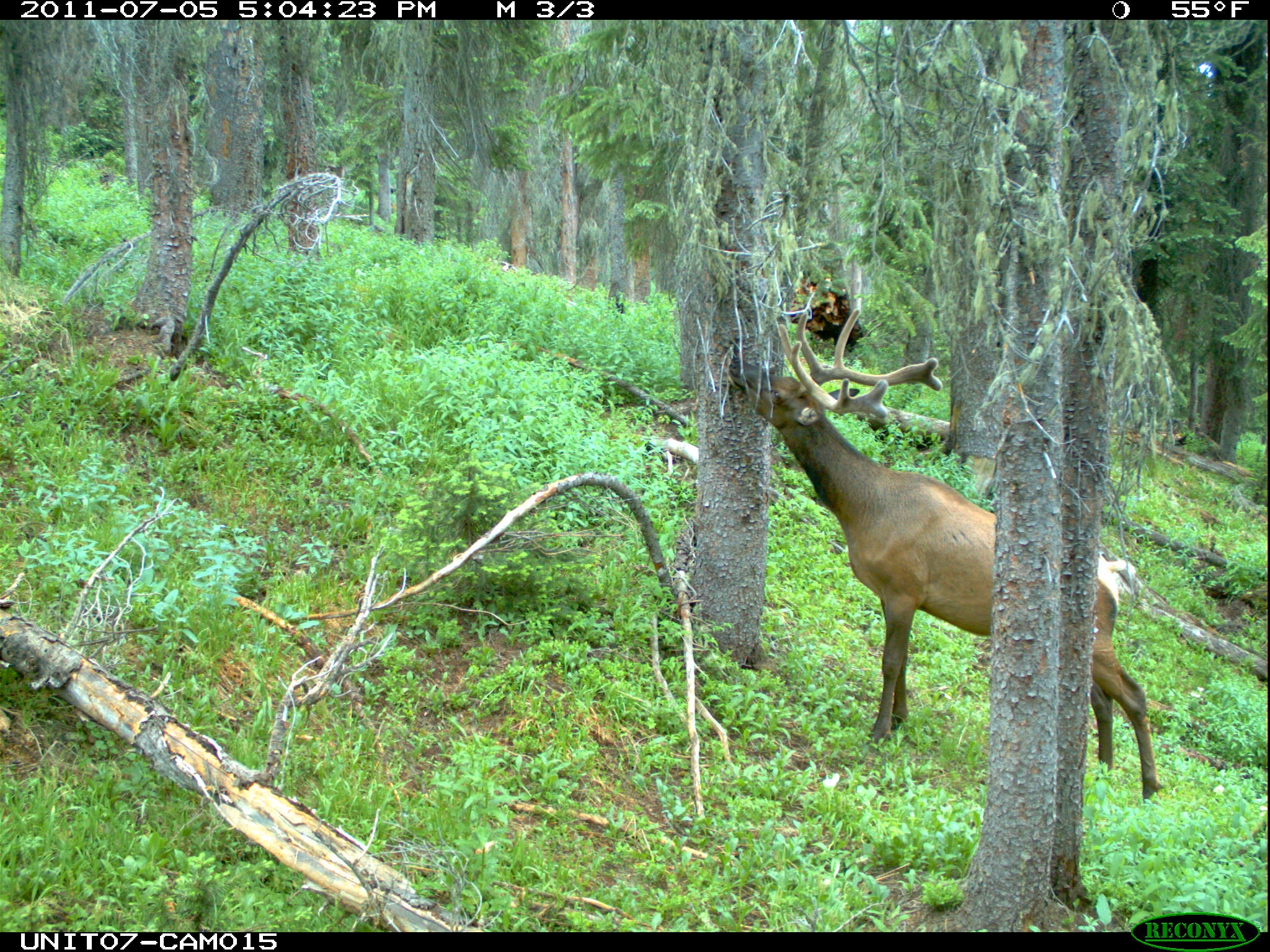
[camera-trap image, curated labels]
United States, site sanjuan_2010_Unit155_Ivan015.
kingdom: Animalia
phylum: Chordata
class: Mammalia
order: Artiodactyla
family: Cervidae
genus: Cervus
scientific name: Cervus elaphus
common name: red deer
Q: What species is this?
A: Cervus elaphus (red deer).